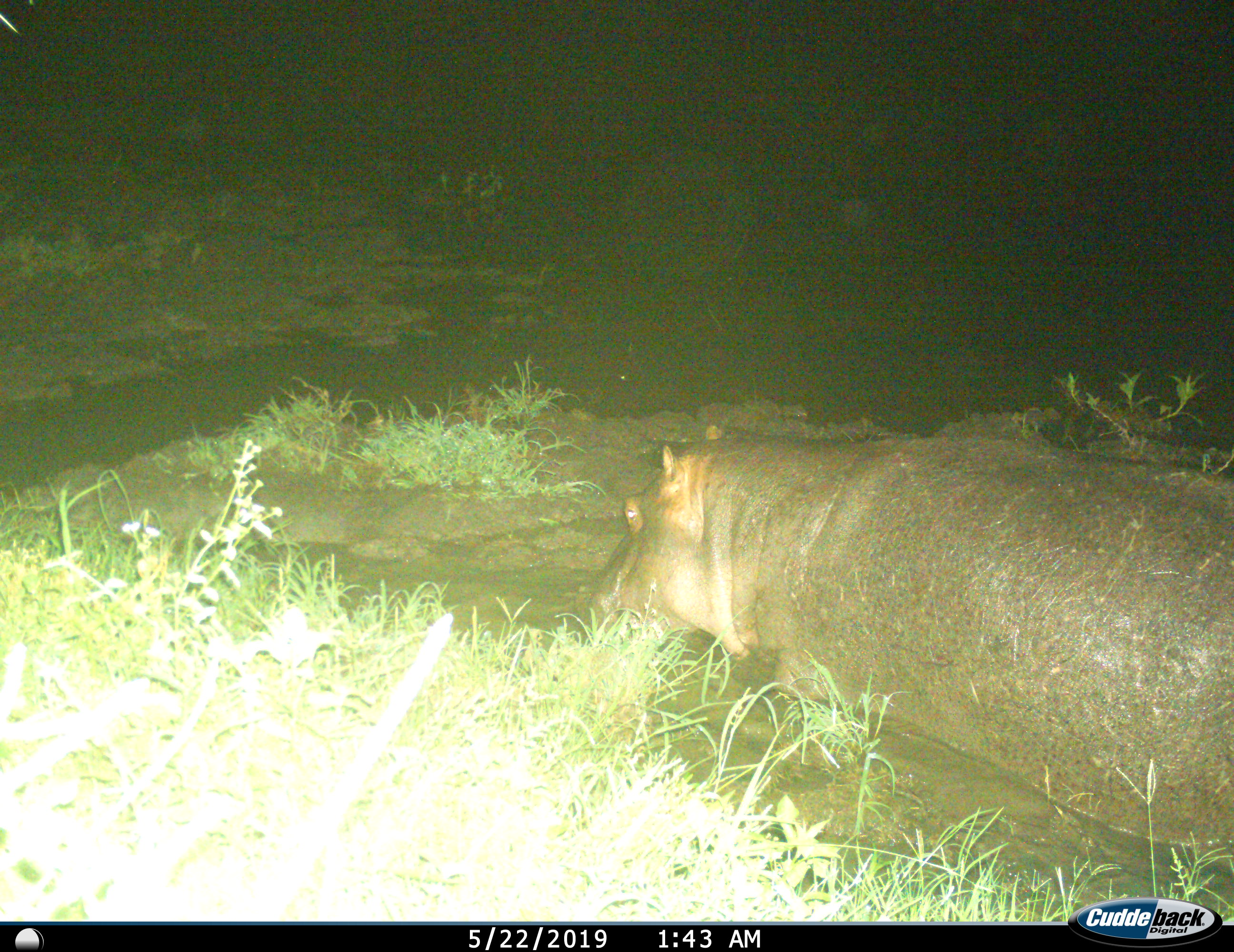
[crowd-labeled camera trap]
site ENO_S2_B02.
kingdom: Animalia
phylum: Chordata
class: Mammalia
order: Artiodactyla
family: Hippopotamidae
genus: Hippopotamus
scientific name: Hippopotamus amphibius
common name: hippopotamus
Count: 1.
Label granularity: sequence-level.